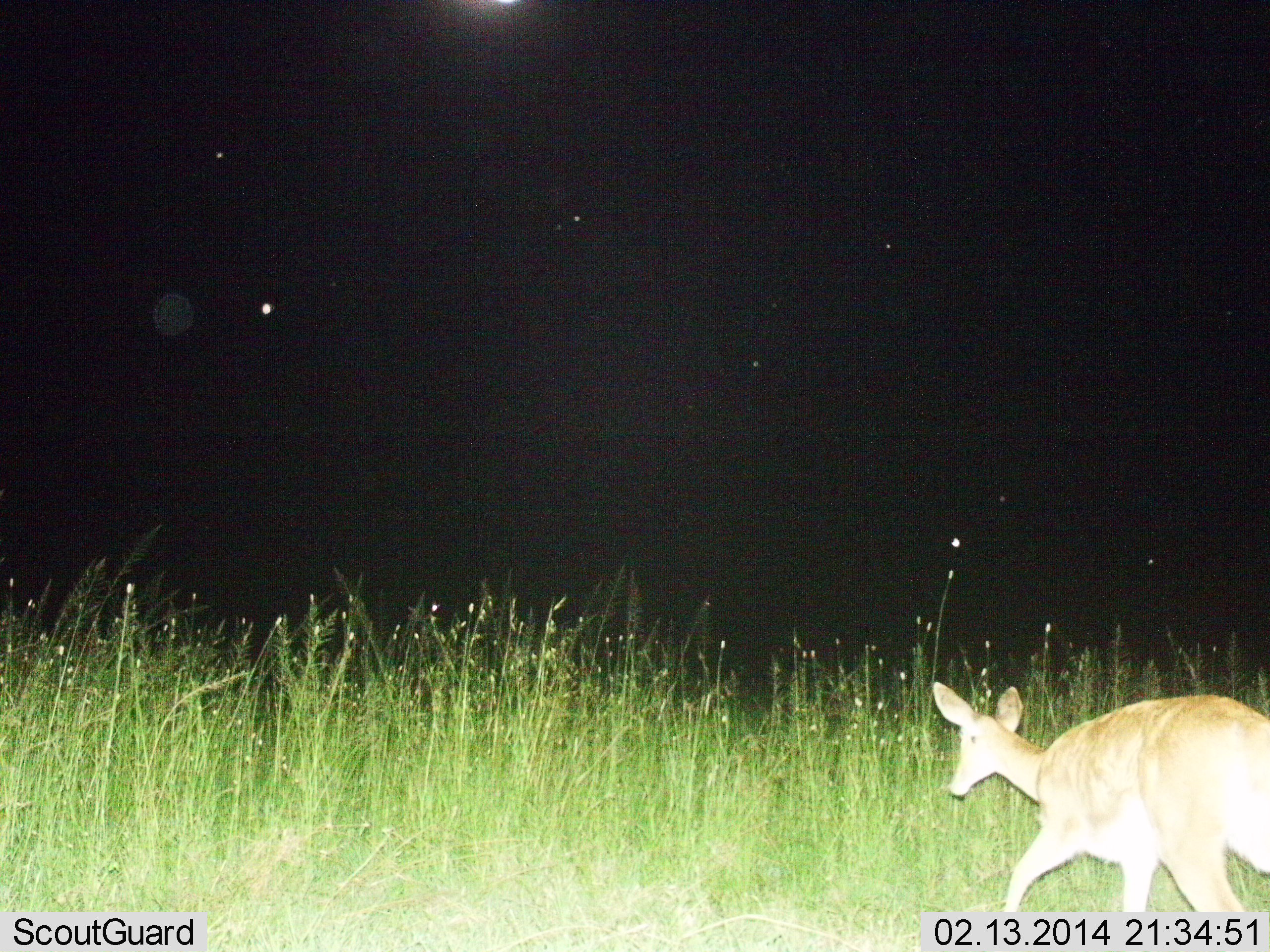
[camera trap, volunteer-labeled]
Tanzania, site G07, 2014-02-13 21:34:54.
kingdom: Animalia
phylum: Chordata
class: Mammalia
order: Artiodactyla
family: Bovidae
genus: Redunca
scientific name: Redunca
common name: reedbuck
Reedbuck (Redunca), count 1. Behavior (volunteer vote fractions): standing 0%, resting 0%, moving 100%, interacting 0%. Young present (vote fraction): 0%. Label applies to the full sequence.